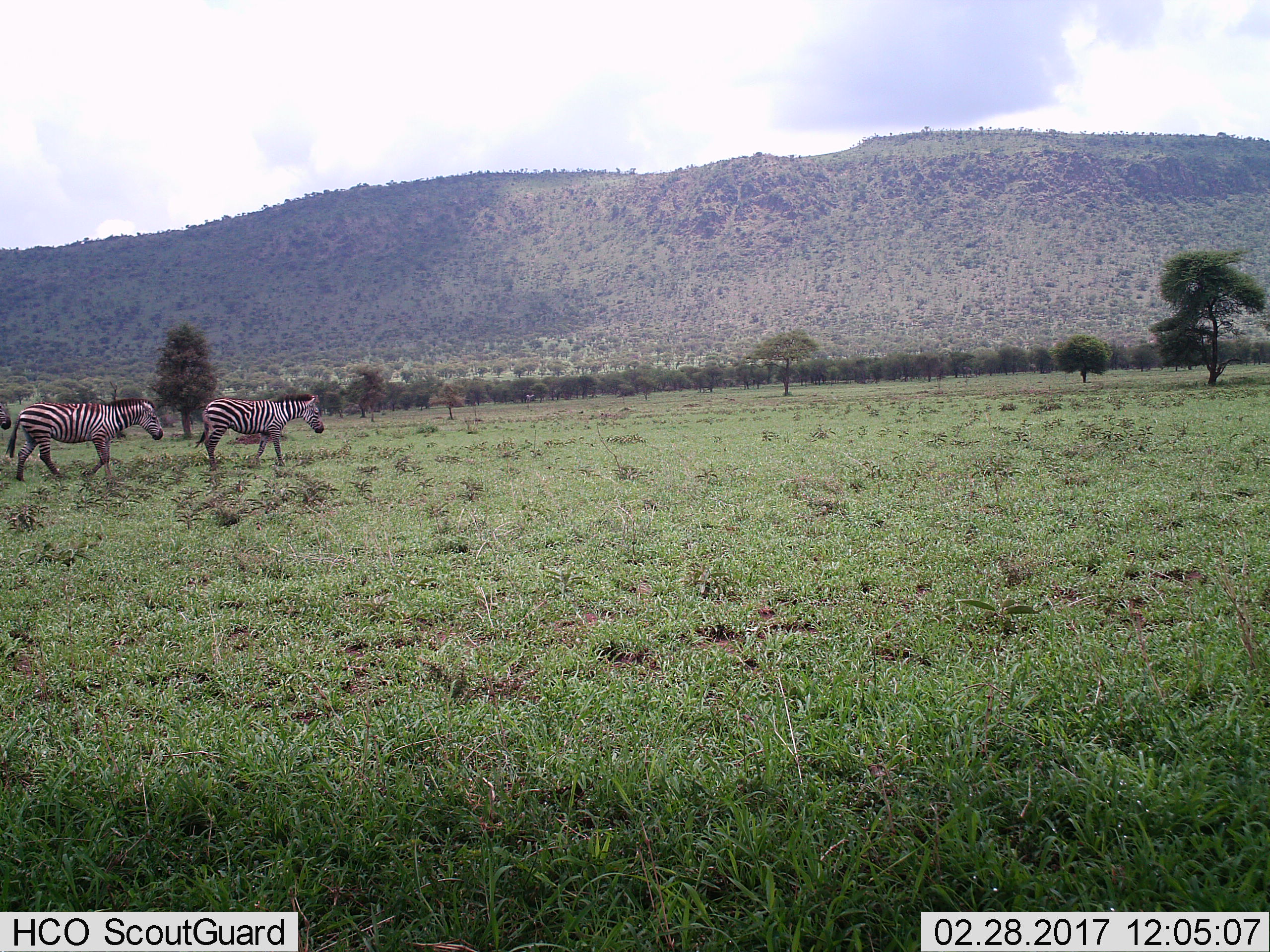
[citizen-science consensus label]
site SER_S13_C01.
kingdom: Animalia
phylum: Chordata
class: Mammalia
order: Perissodactyla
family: Equidae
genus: Equus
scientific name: Equus quagga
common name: plains zebra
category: zebraplains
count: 2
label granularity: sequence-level